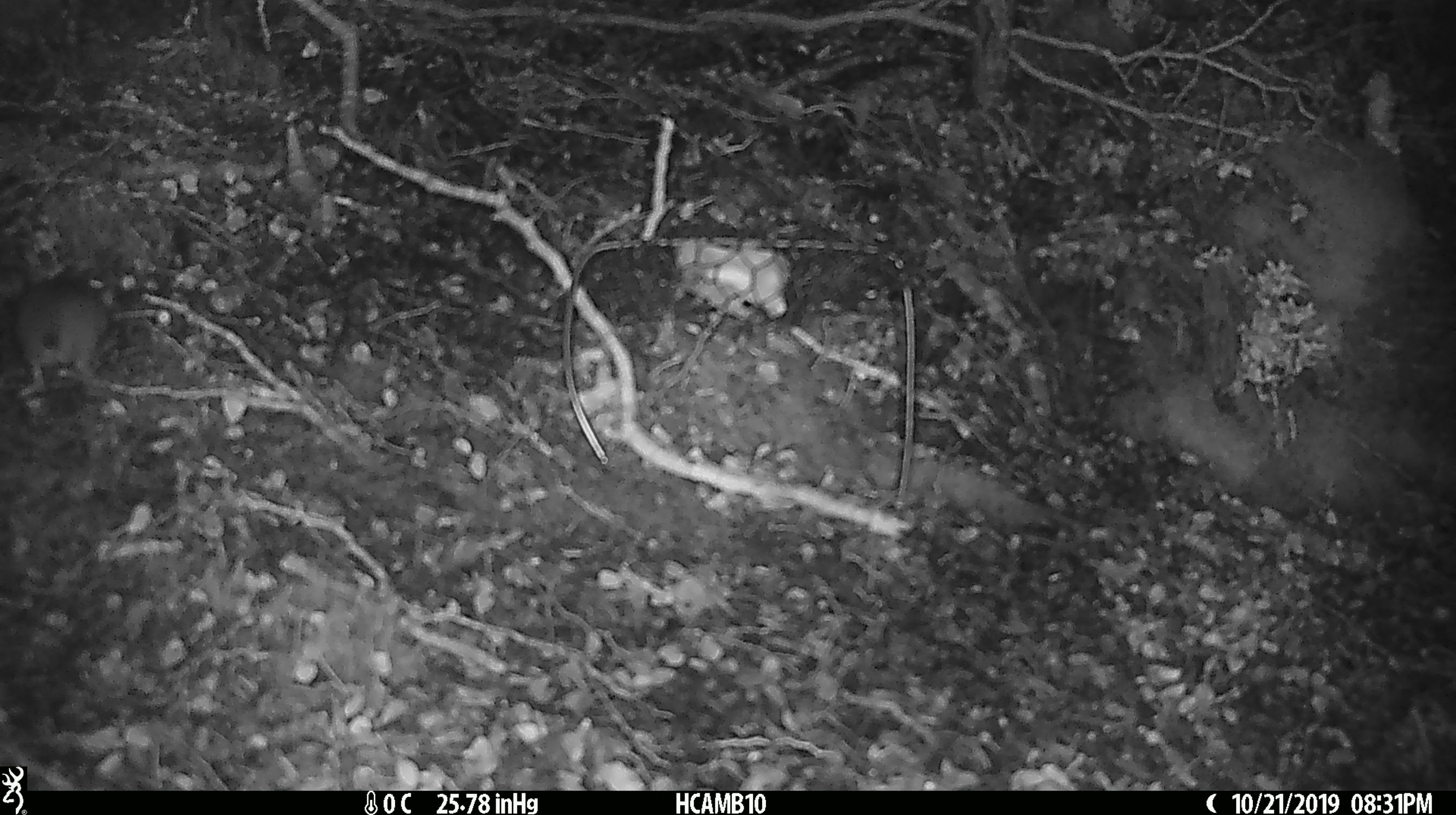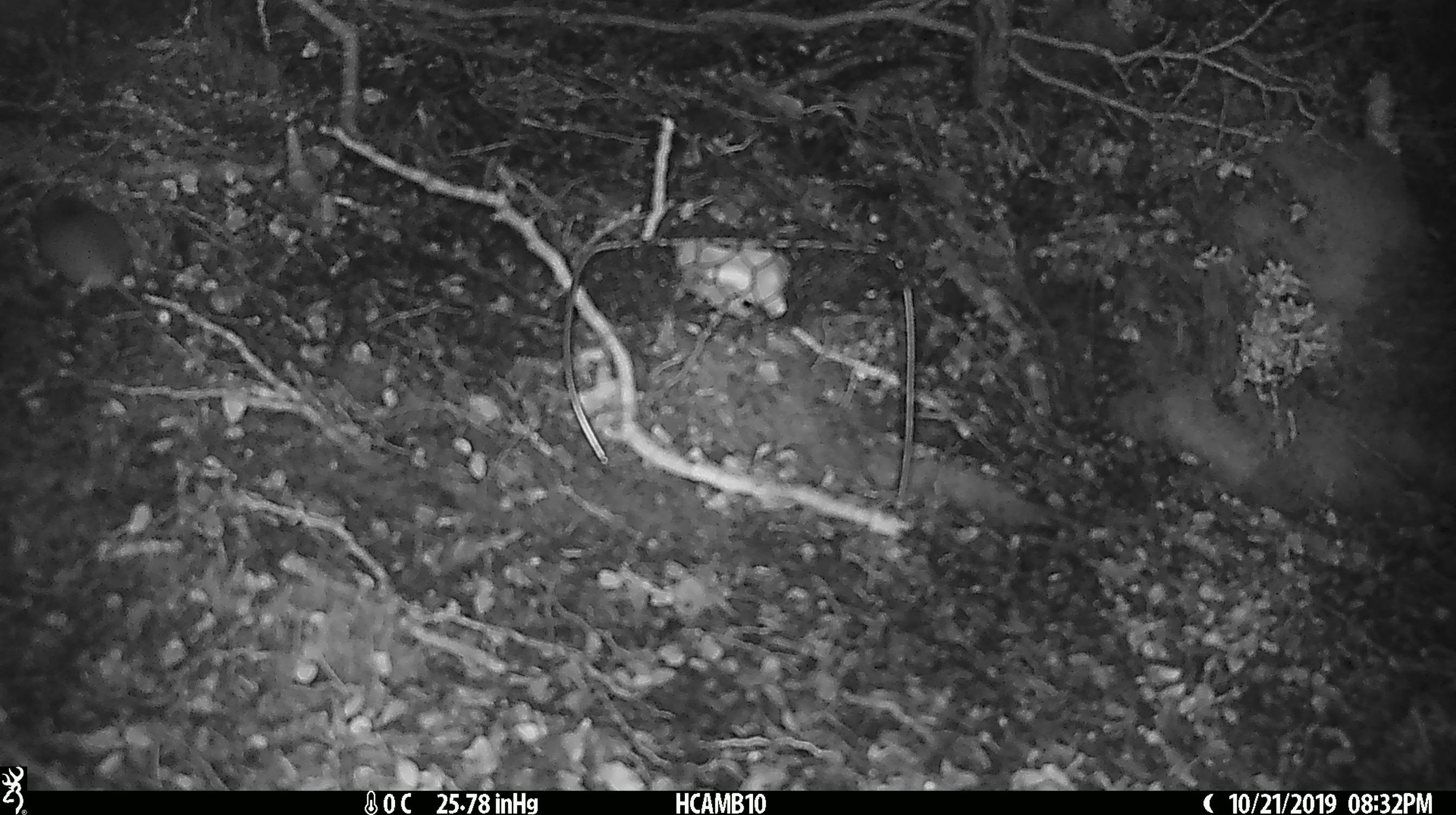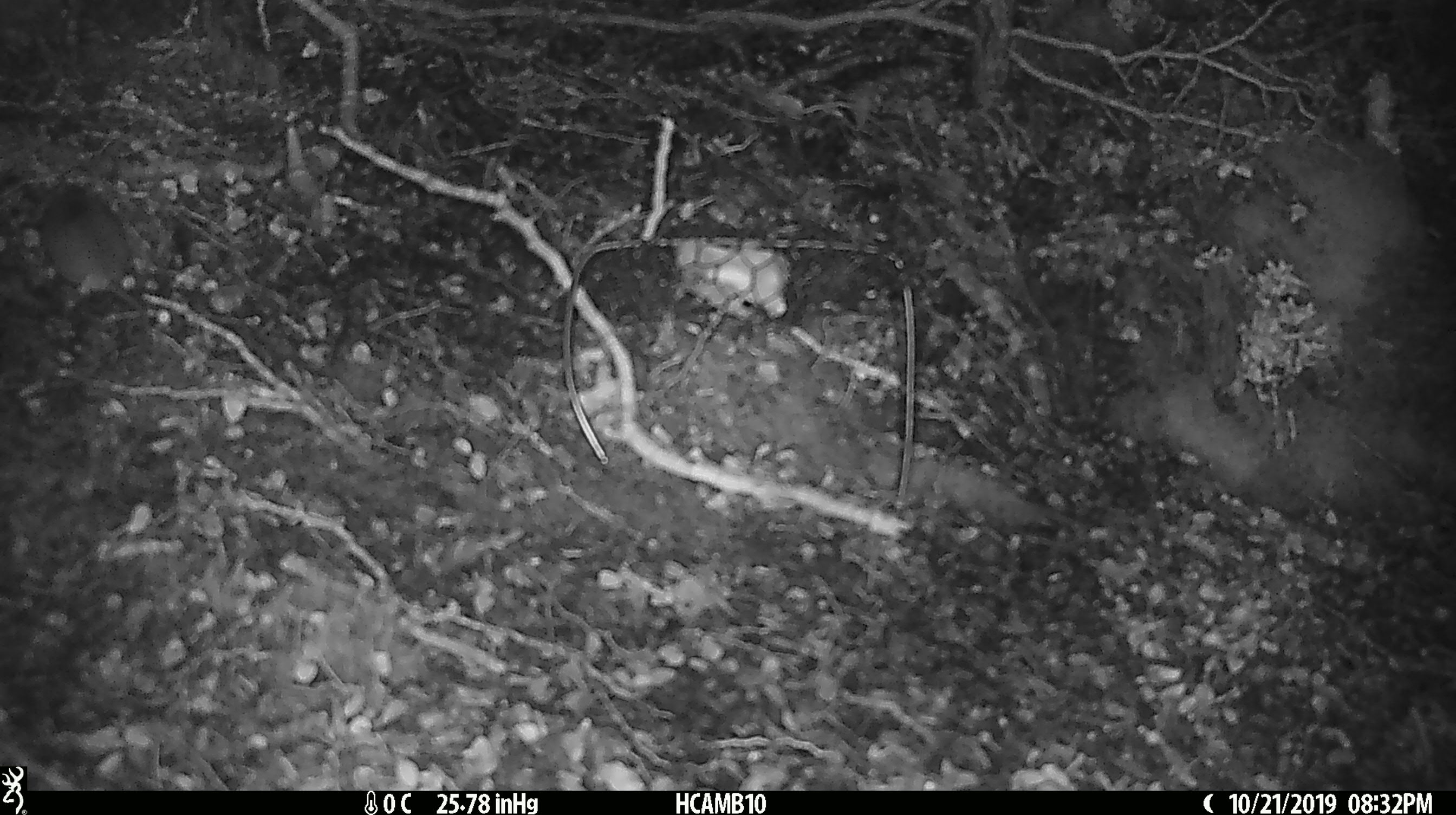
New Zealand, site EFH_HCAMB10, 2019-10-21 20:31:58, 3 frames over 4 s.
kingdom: Animalia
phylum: Chordata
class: Mammalia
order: Rodentia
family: Muridae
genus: Mus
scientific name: Mus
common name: mouse